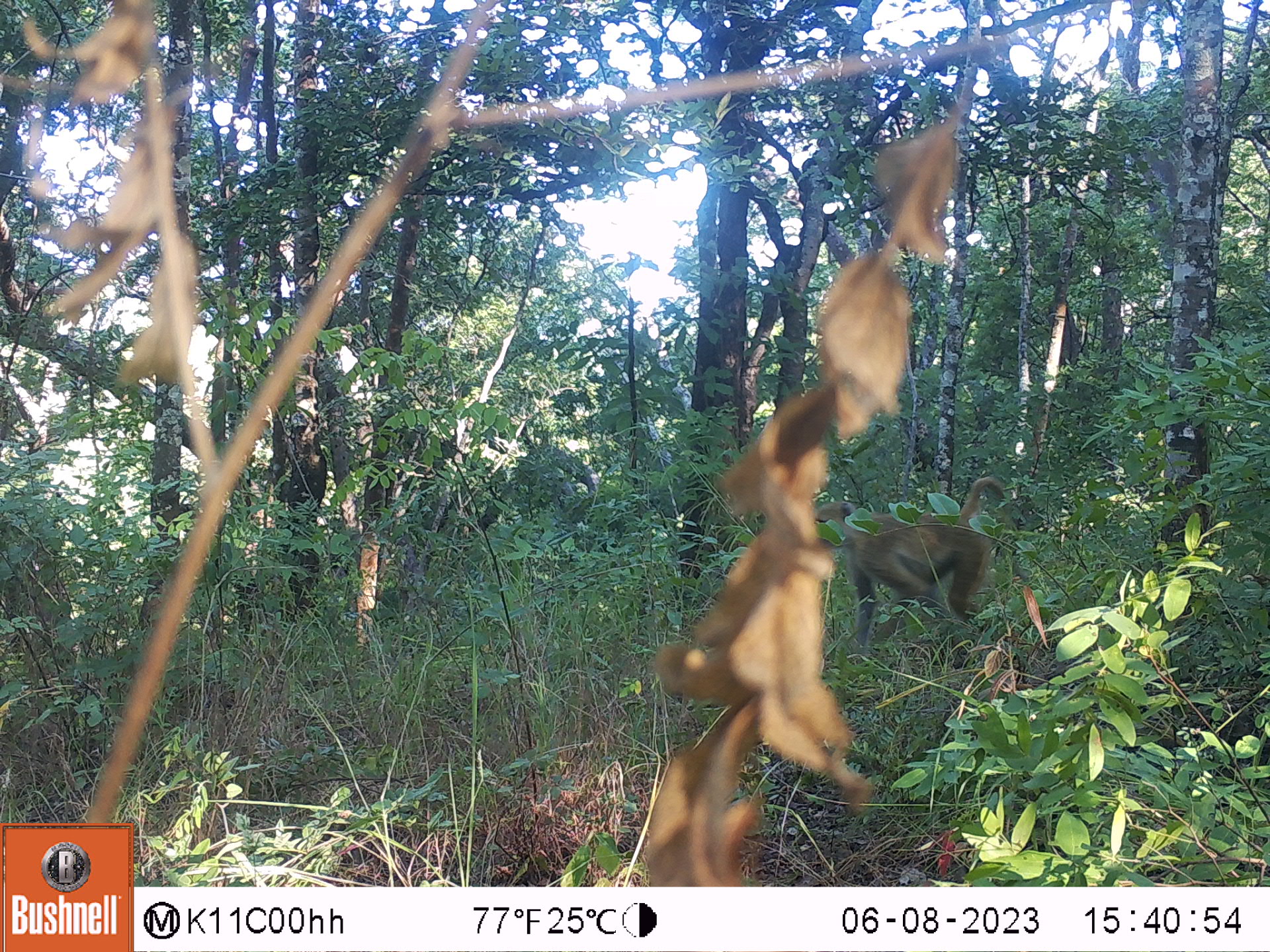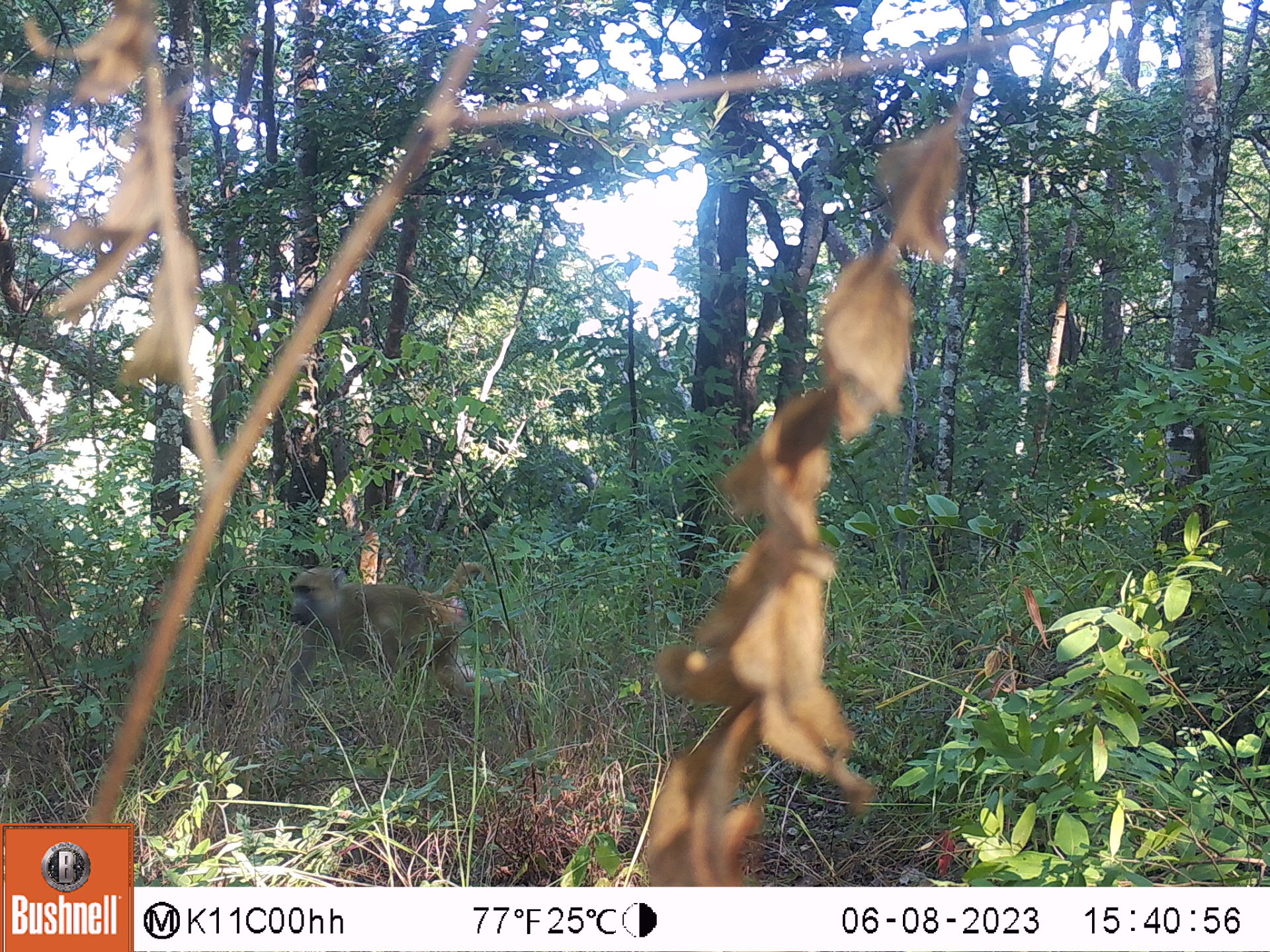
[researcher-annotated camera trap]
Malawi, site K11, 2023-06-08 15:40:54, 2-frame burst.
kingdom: Animalia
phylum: Chordata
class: Mammalia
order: Primates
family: Cercopithecidae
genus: Papio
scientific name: Papio cynocephalus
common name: yellow baboon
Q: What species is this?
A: Yellow baboon (Papio cynocephalus).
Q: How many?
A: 1.